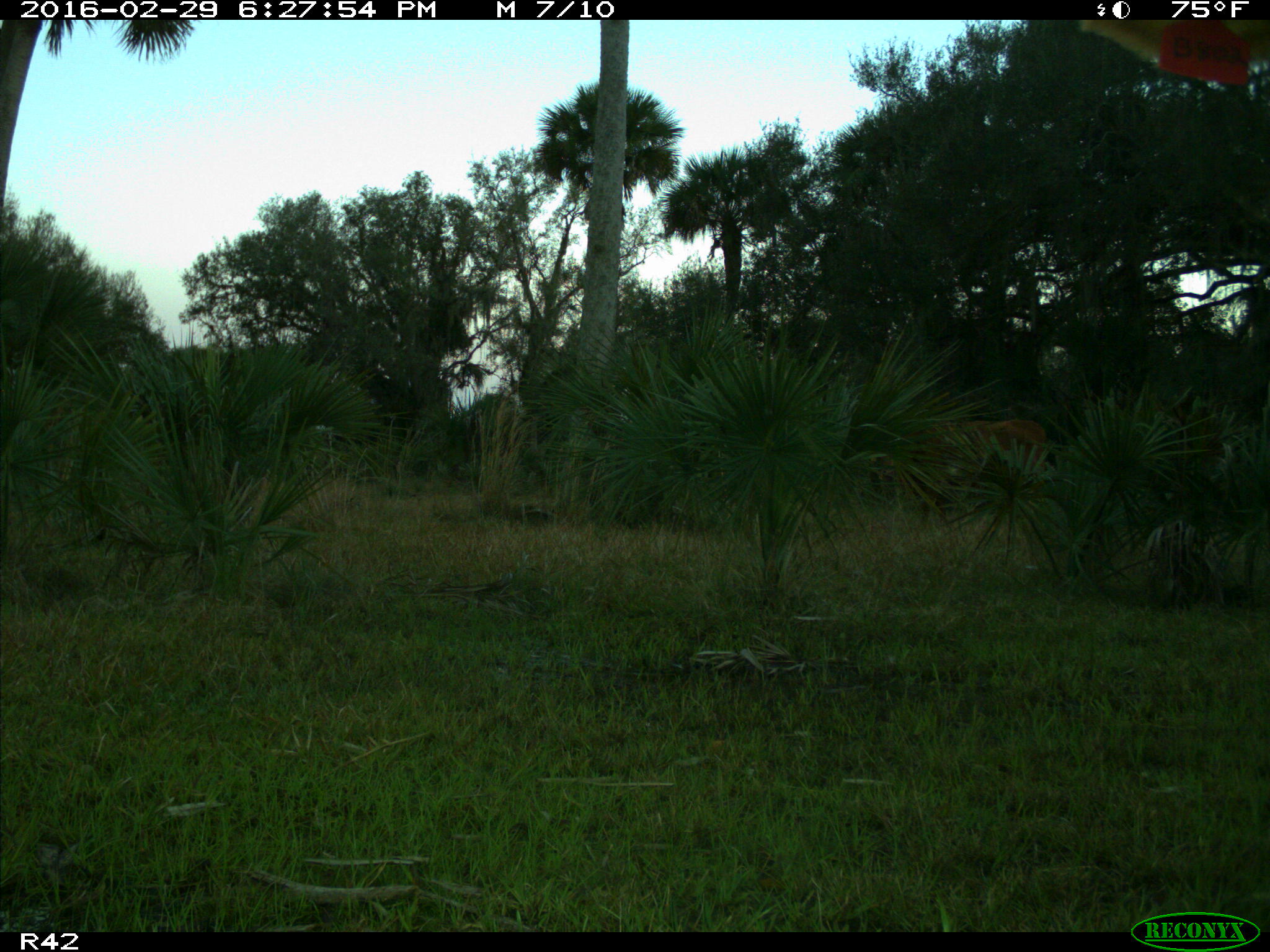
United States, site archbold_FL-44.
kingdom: Animalia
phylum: Chordata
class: Mammalia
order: Artiodactyla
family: Bovidae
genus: Bos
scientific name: Bos taurus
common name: domestic cow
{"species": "Bos taurus (domestic cow)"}